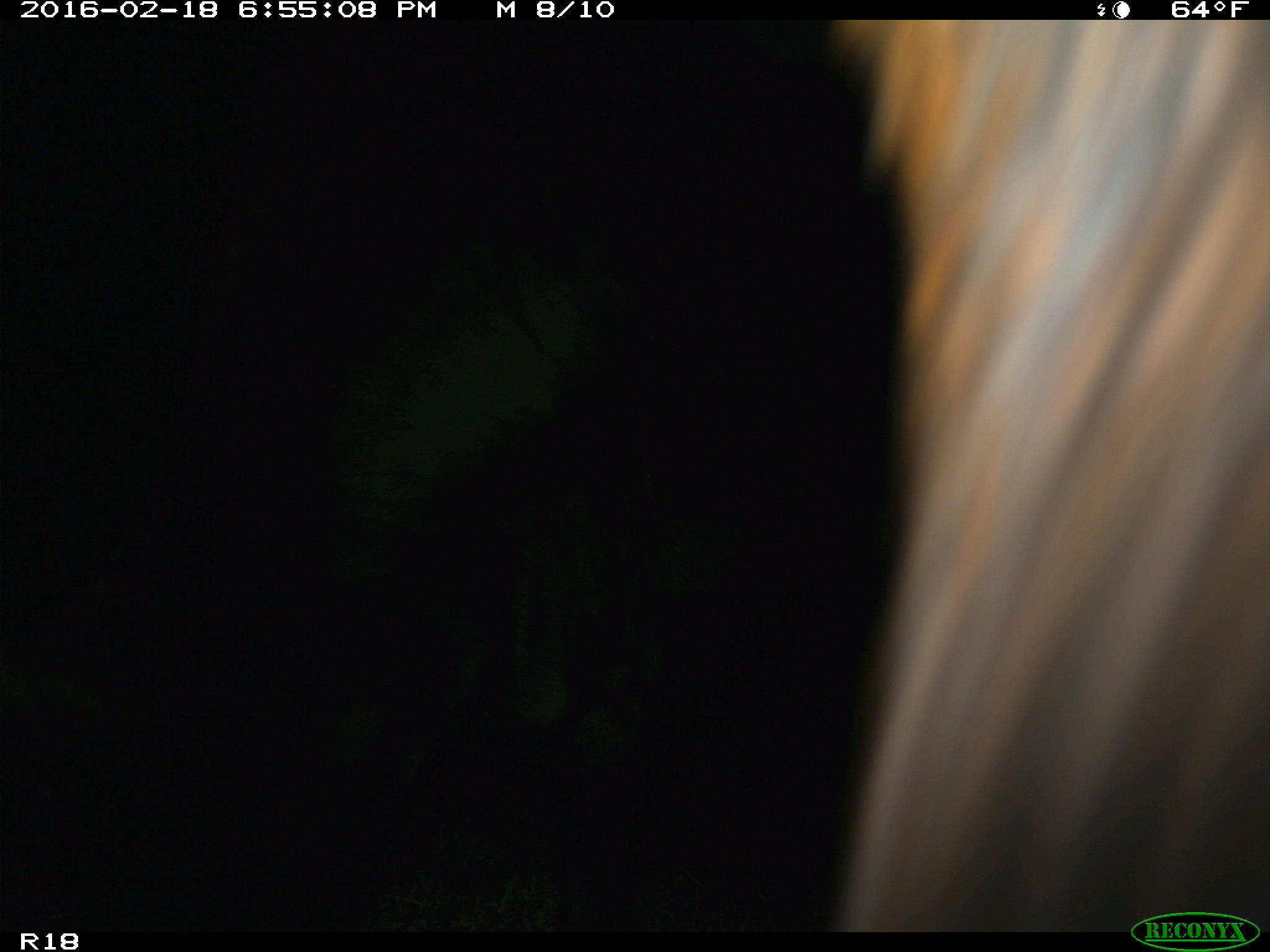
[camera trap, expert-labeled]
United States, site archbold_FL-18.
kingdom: Animalia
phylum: Chordata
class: Mammalia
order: Artiodactyla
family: Bovidae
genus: Bos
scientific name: Bos taurus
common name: domestic cow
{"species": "Bos taurus (domestic cow)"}